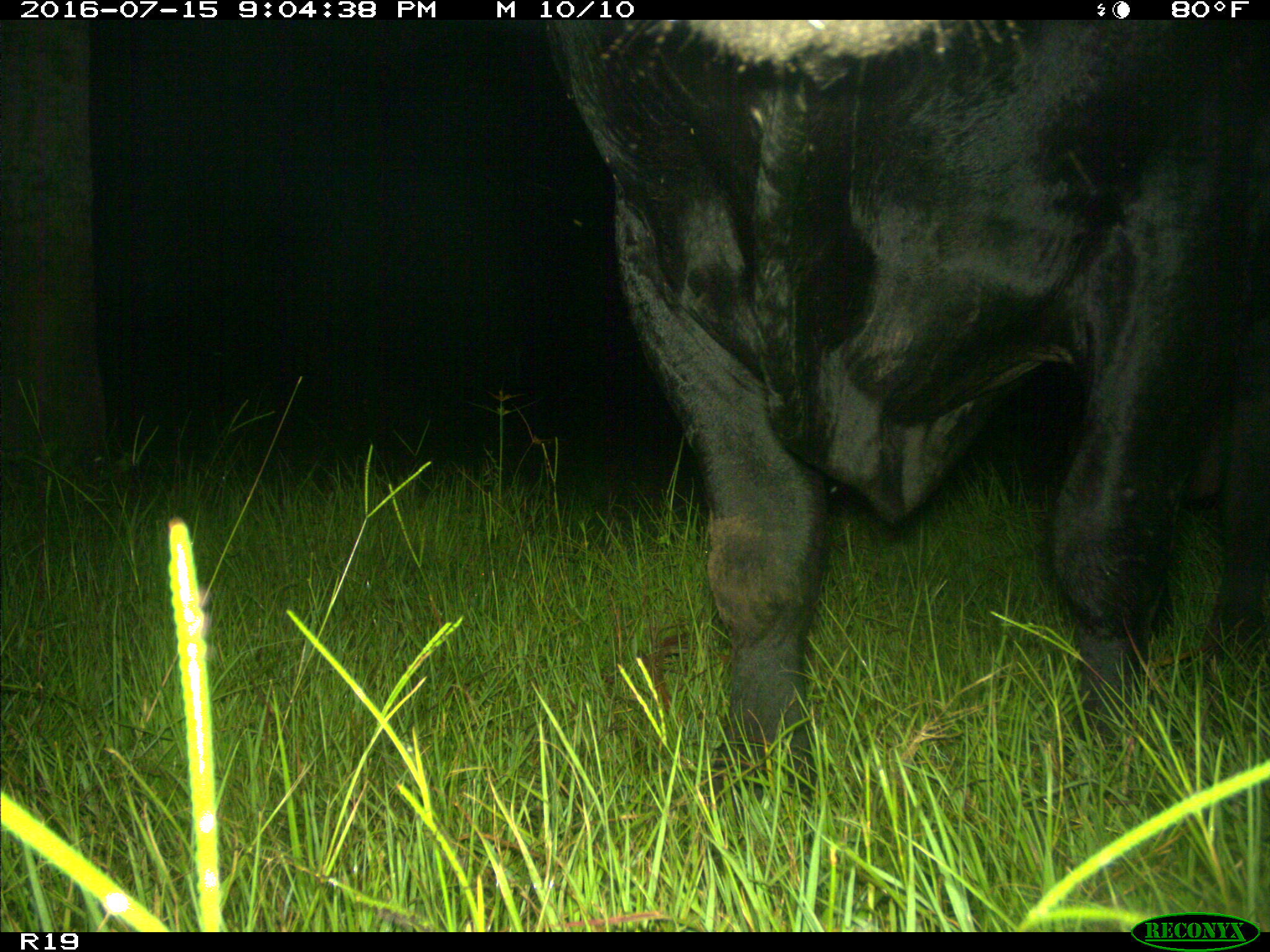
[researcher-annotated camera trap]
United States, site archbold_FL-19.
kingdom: Animalia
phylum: Chordata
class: Mammalia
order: Artiodactyla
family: Bovidae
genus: Bos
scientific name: Bos taurus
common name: domestic cow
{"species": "Bos taurus (domestic cow)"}